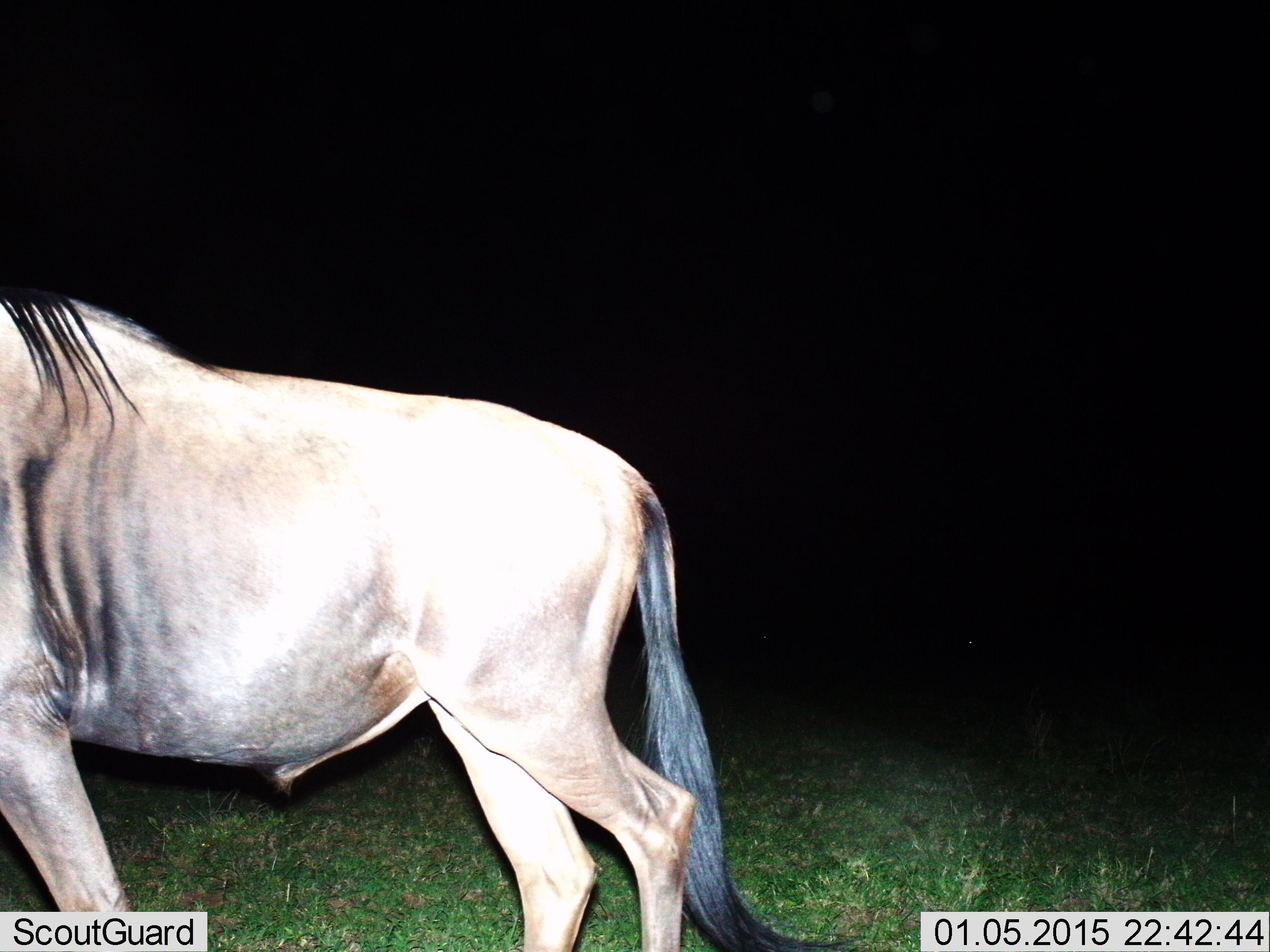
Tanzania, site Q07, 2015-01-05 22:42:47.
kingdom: Animalia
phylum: Chordata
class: Mammalia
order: Artiodactyla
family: Bovidae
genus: Connochaetes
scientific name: Connochaetes taurinus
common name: blue wildebeest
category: wildebeest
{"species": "wildebeest (blue wildebeest) (Connochaetes taurinus)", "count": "1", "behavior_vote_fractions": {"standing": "20%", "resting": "0%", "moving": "80%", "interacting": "0%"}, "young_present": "0%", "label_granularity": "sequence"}